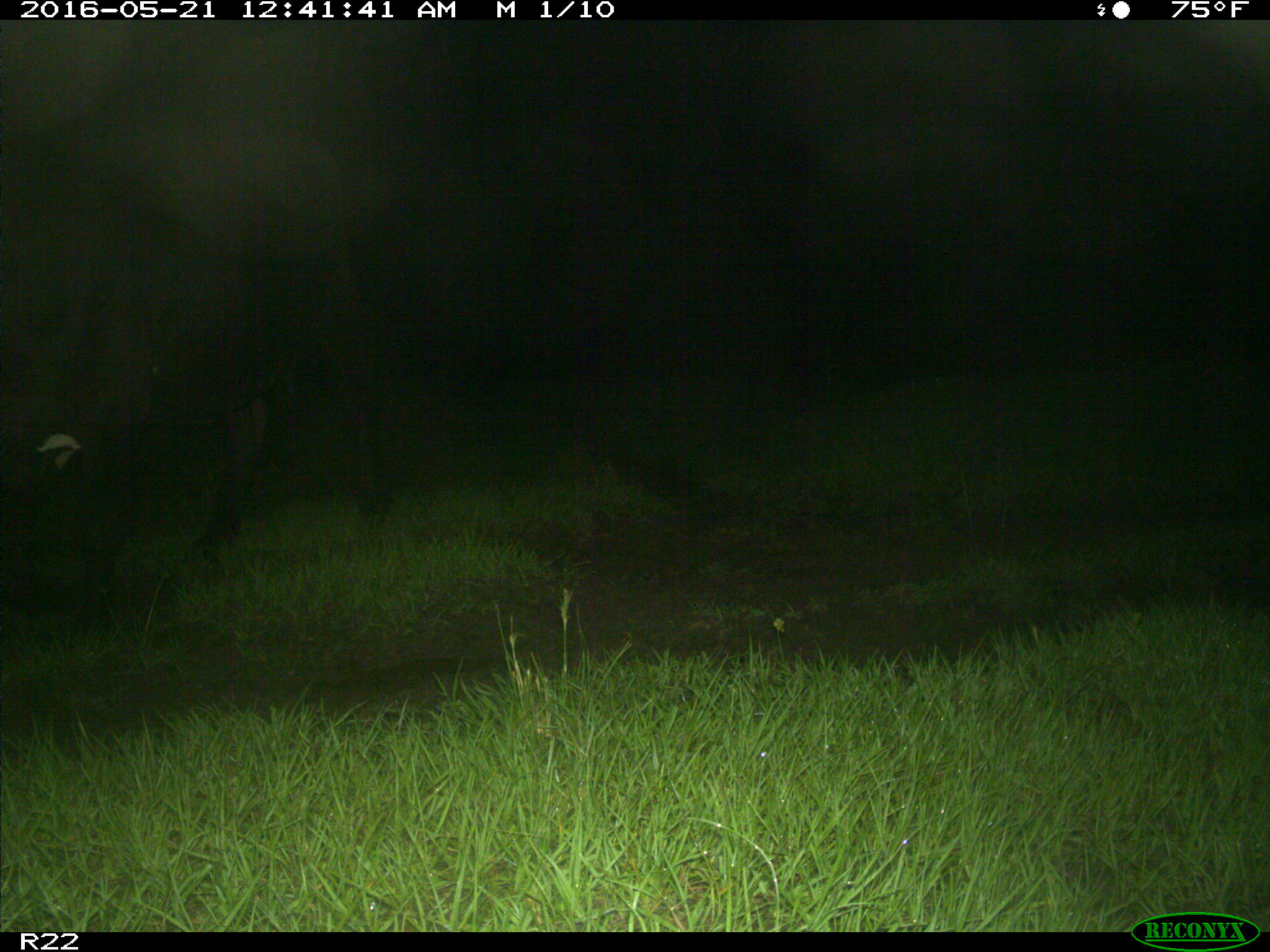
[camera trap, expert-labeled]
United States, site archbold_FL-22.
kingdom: Animalia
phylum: Chordata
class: Mammalia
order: Artiodactyla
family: Bovidae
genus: Bos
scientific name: Bos taurus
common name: domestic cow